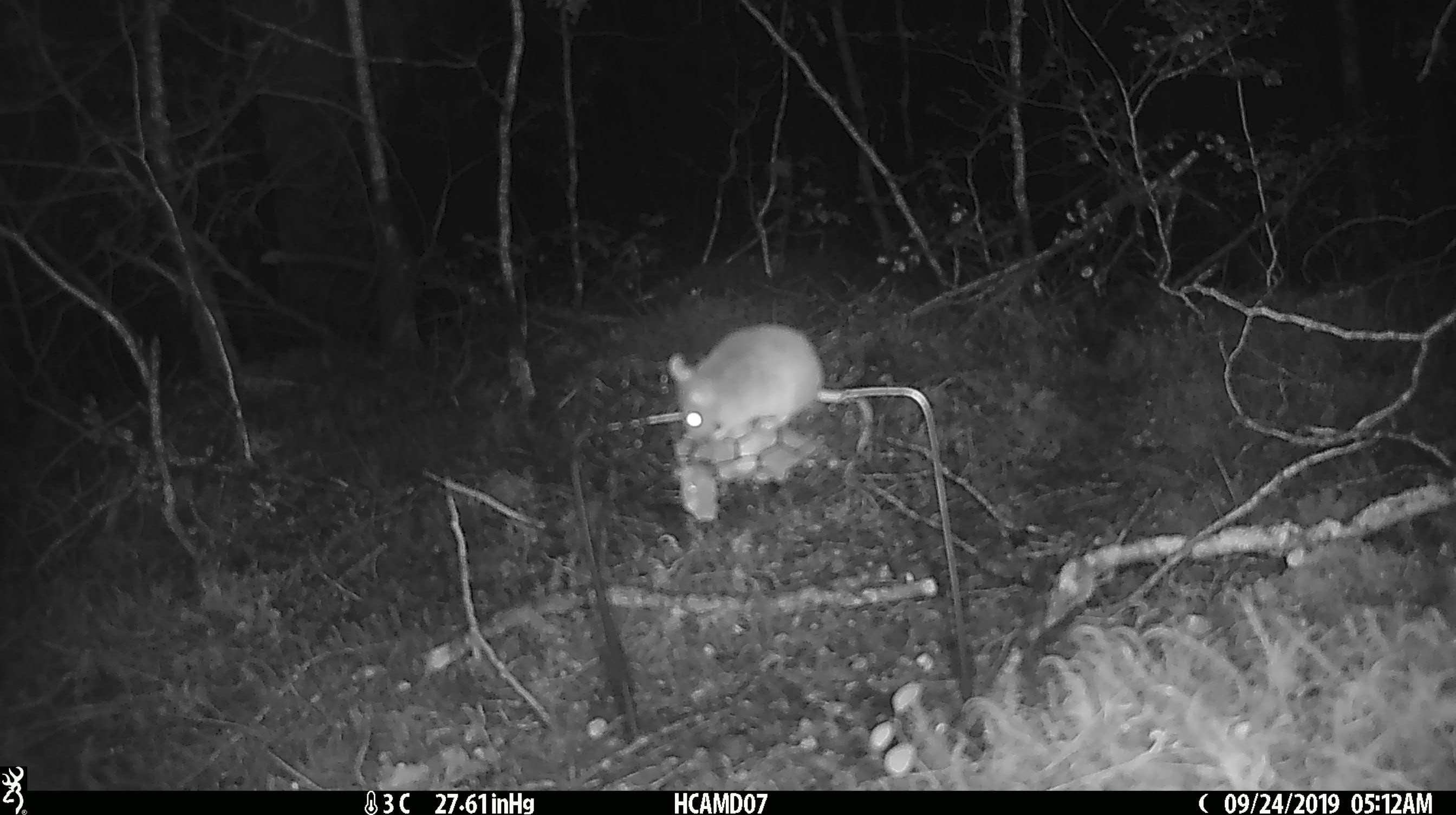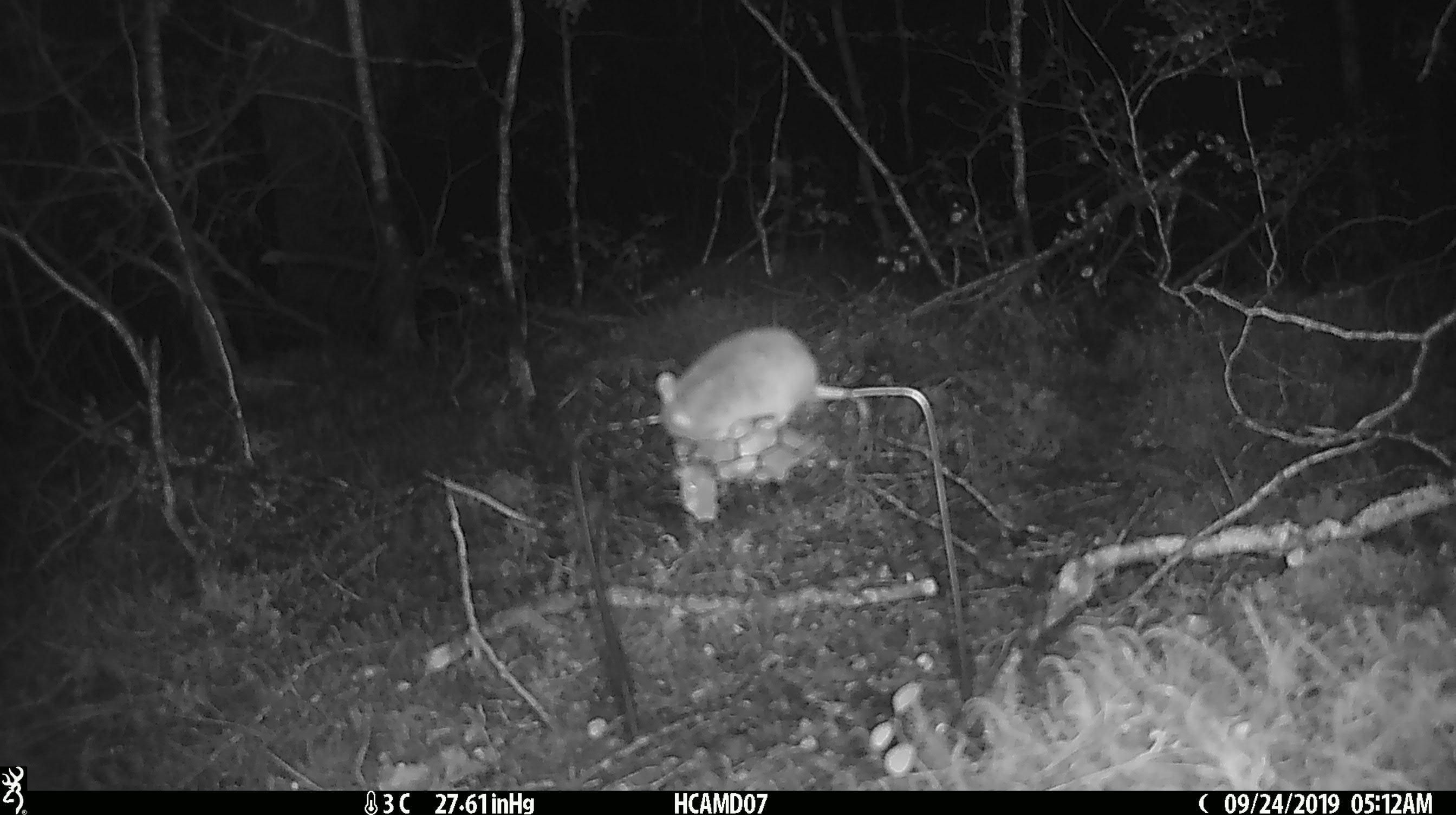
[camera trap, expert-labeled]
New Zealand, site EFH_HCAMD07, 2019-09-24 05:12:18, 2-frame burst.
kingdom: Animalia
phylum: Chordata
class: Mammalia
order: Rodentia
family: Muridae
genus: Mus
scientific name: Mus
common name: mouse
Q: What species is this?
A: Mouse (Mus).